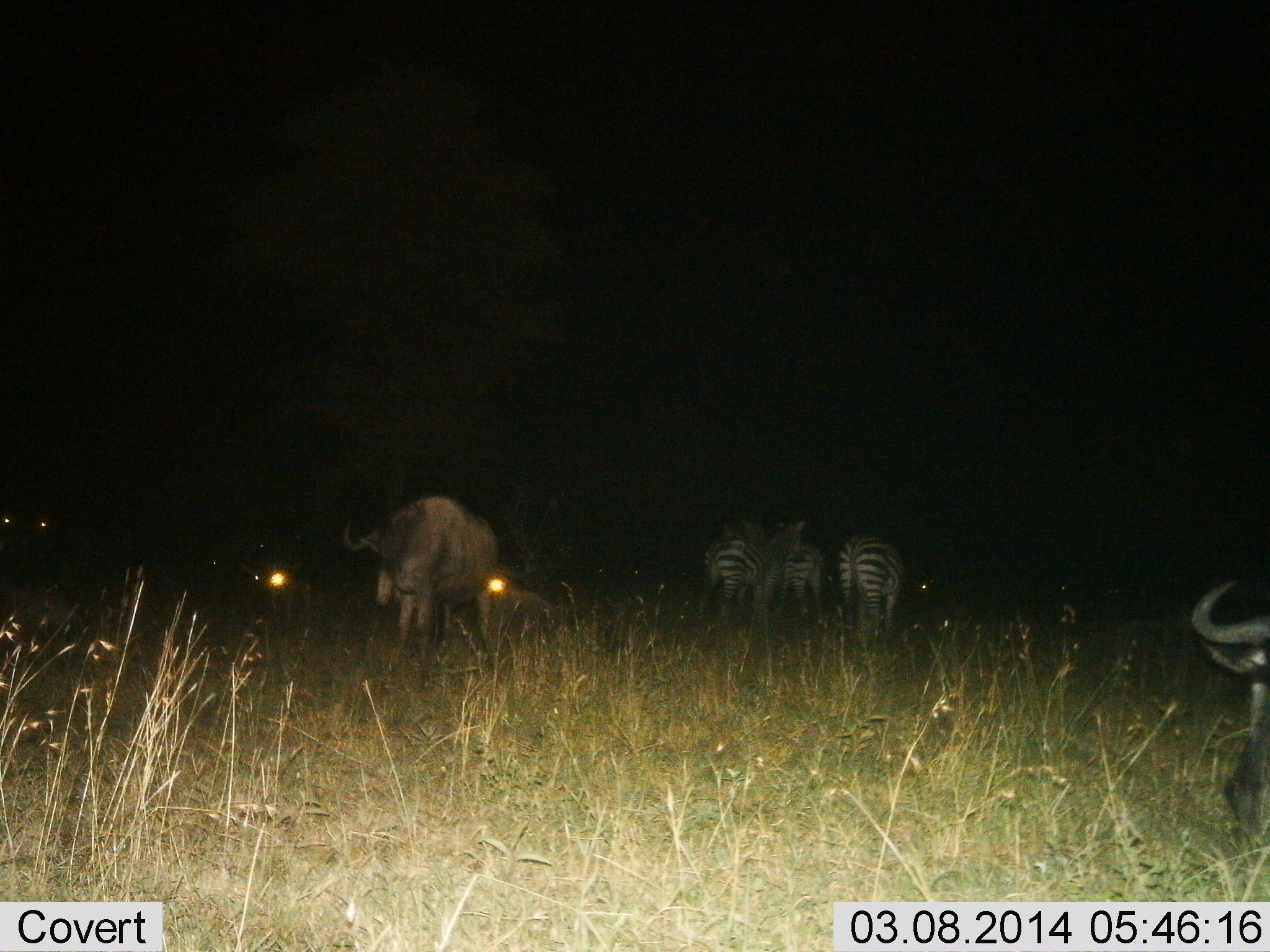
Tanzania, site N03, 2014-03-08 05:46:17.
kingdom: Animalia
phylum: Chordata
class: Mammalia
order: Artiodactyla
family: Bovidae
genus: Connochaetes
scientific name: Connochaetes taurinus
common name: blue wildebeest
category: wildebeest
Wildebeest (blue wildebeest) (Connochaetes taurinus), count 2. Behavior (volunteer vote fractions): standing 73%, resting 0%, moving 9%, interacting 0%. Young present (vote fraction): 0%. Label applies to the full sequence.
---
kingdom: Animalia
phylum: Chordata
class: Mammalia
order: Perissodactyla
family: Equidae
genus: Equus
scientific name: Equus quagga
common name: plains zebra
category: zebra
Zebra (plains zebra) (Equus quagga), count 3. Behavior (volunteer vote fractions): standing 69%, resting 8%, moving 23%, interacting 0%. Young present (vote fraction): 0%. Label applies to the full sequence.